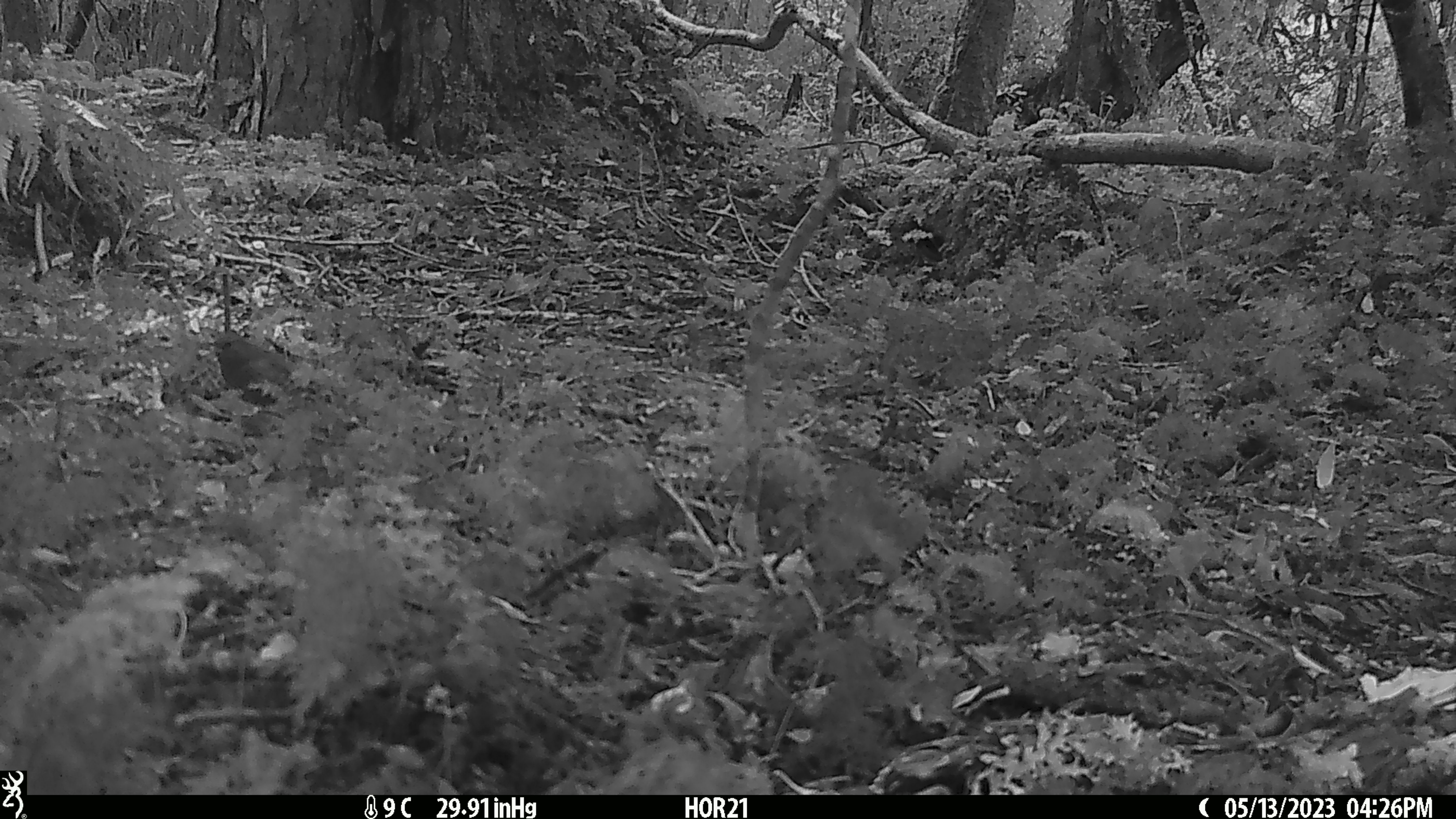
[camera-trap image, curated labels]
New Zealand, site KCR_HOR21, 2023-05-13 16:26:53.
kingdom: Animalia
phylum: Chordata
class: Aves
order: Passeriformes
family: Prunellidae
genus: Prunella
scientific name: Prunella modularis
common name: dunnock